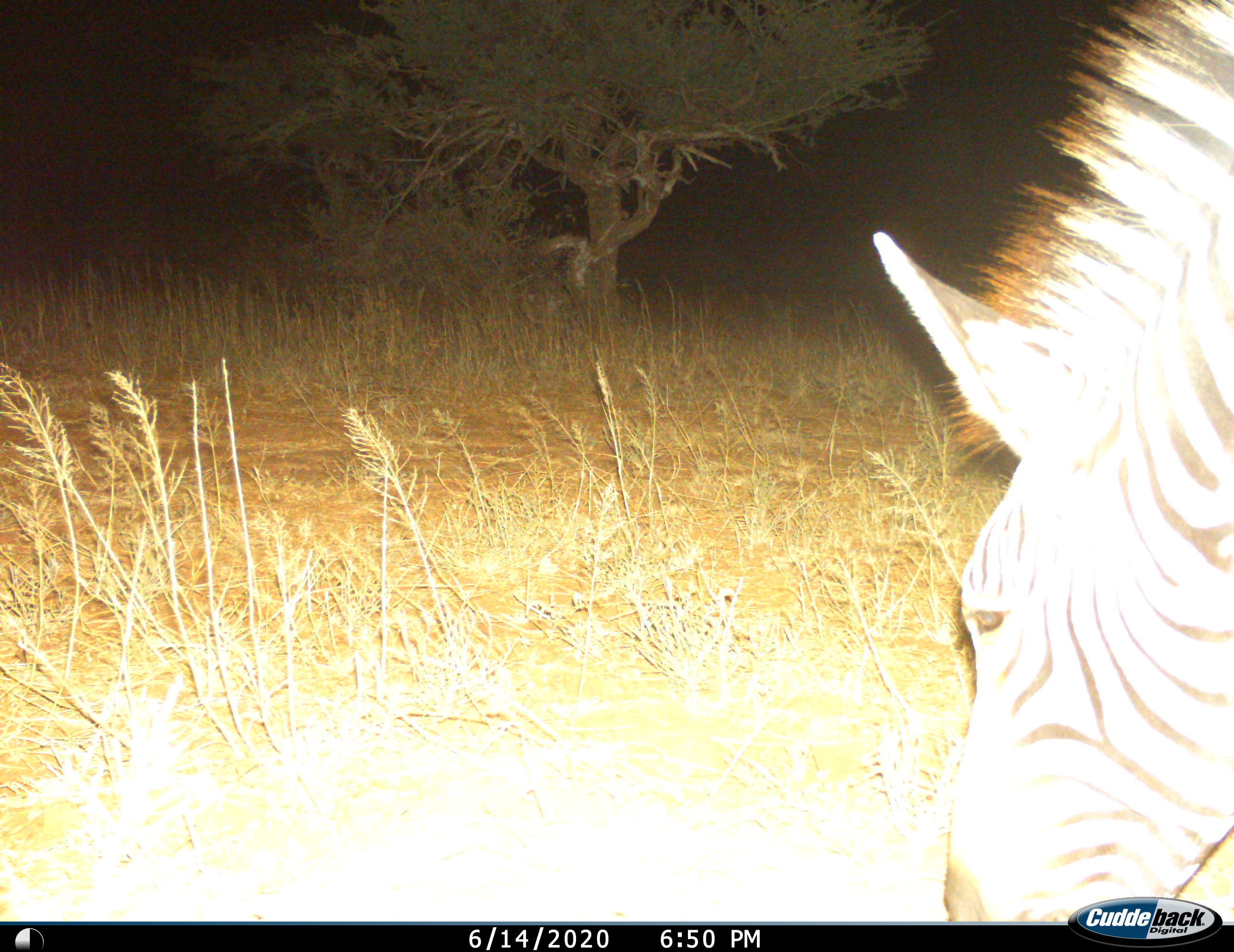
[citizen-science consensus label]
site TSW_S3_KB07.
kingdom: Animalia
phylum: Chordata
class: Mammalia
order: Perissodactyla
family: Equidae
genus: Equus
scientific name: Equus quagga burchellii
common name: burchell's zebra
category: zebraburchells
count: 1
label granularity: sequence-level